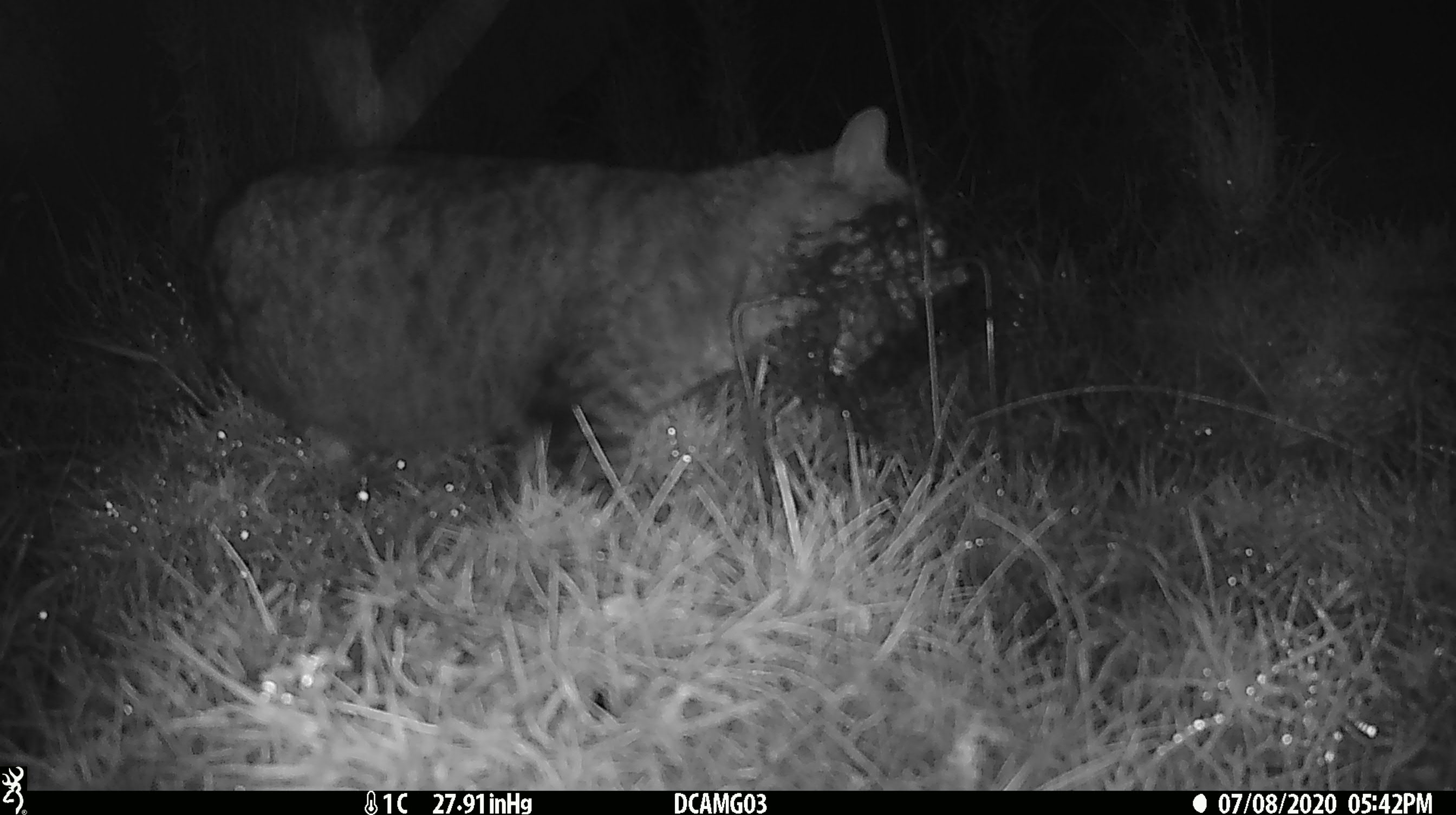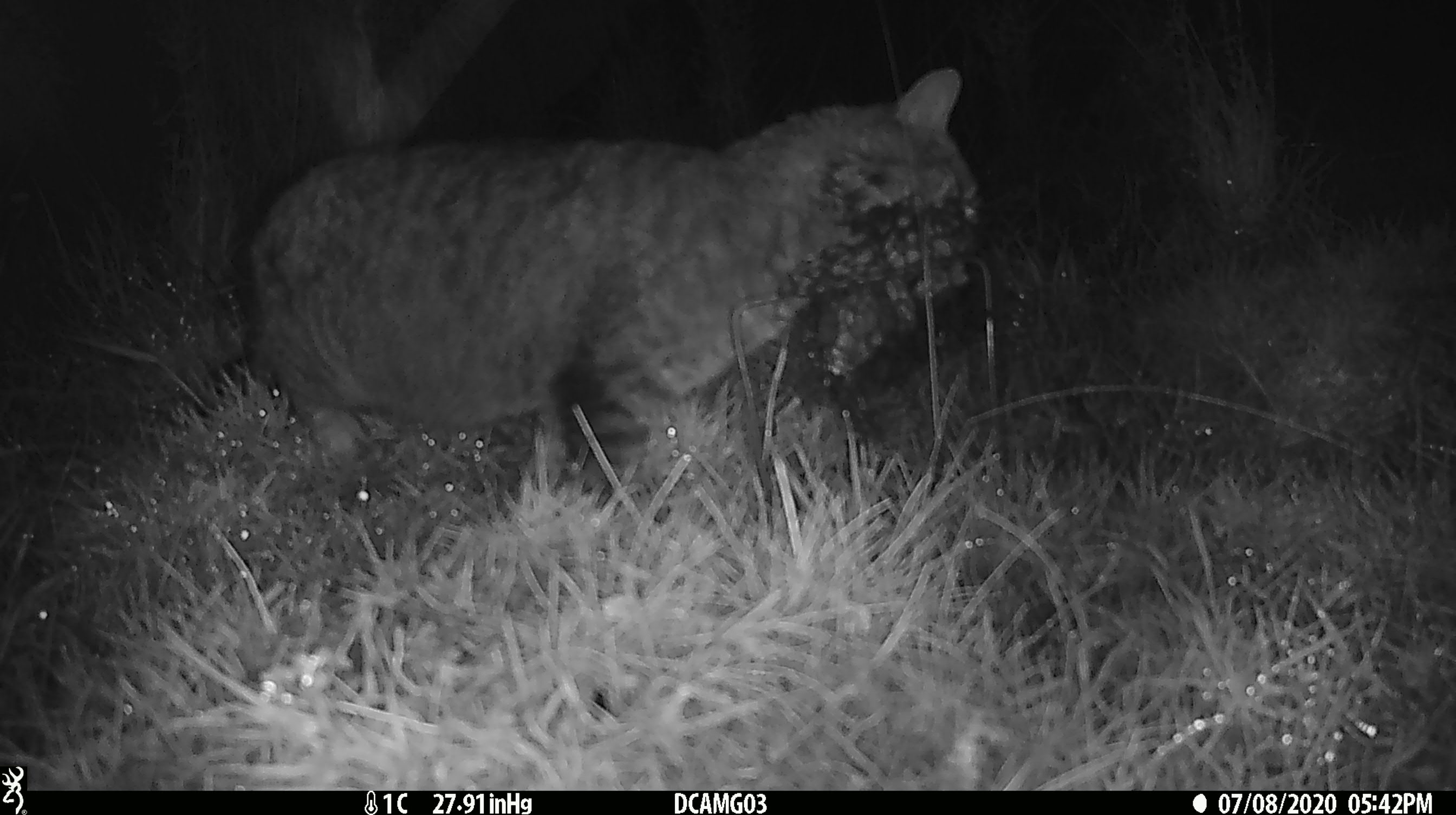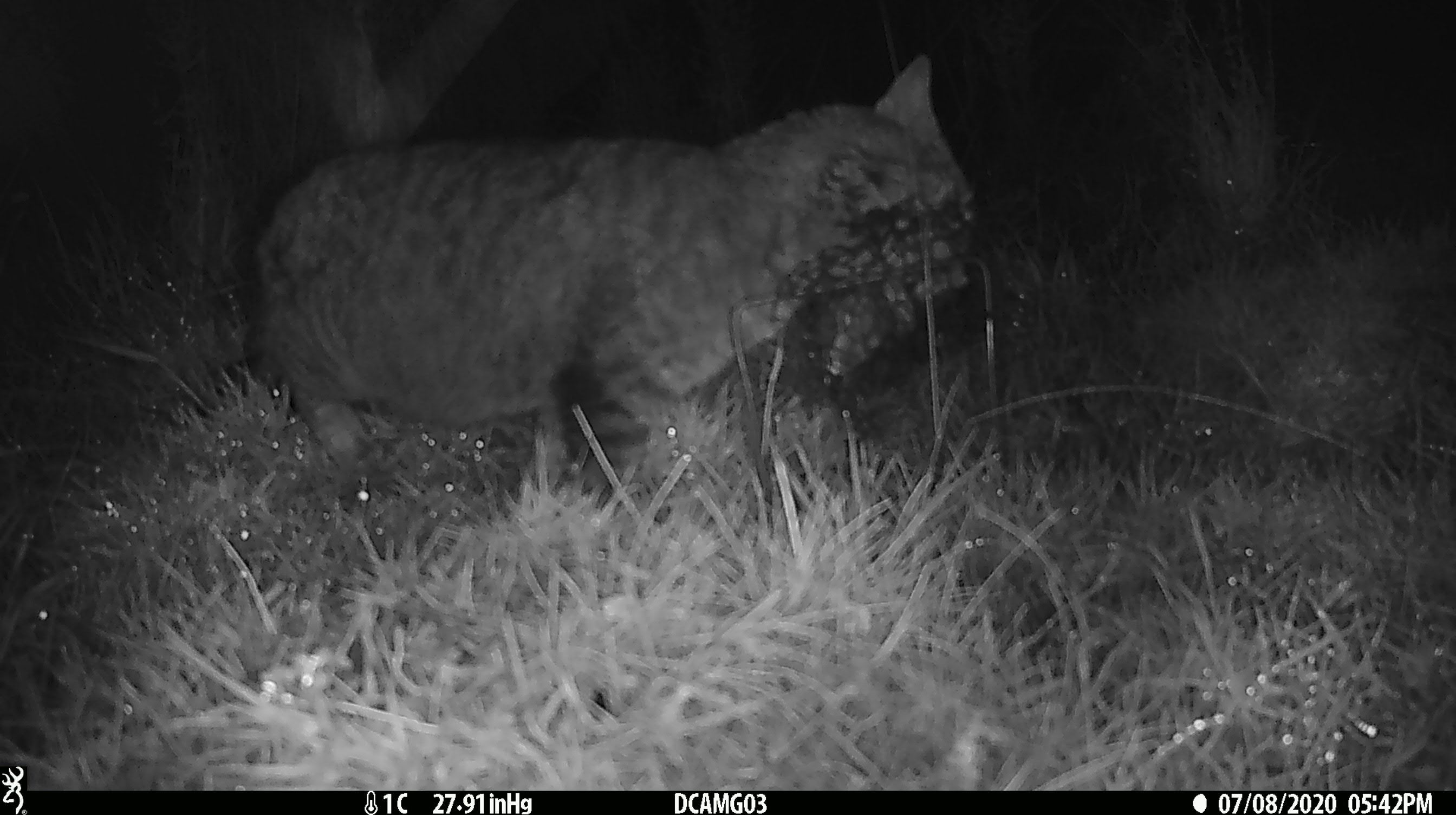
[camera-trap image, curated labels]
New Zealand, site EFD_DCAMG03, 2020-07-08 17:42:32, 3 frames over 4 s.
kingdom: Animalia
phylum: Chordata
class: Mammalia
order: Carnivora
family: Felidae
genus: Felis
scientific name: Felis catus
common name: domestic cat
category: cat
Cat (domestic cat) (Felis catus).